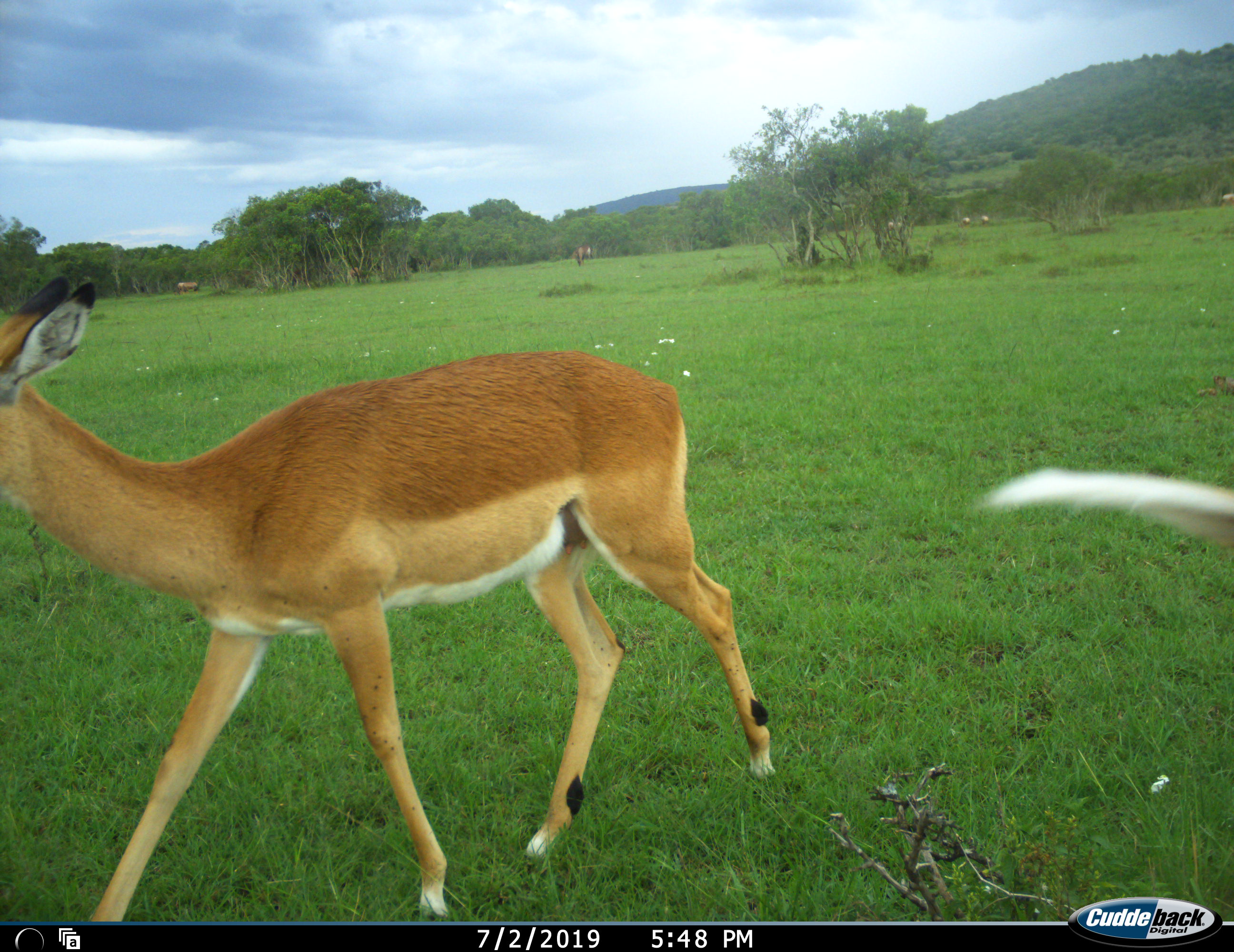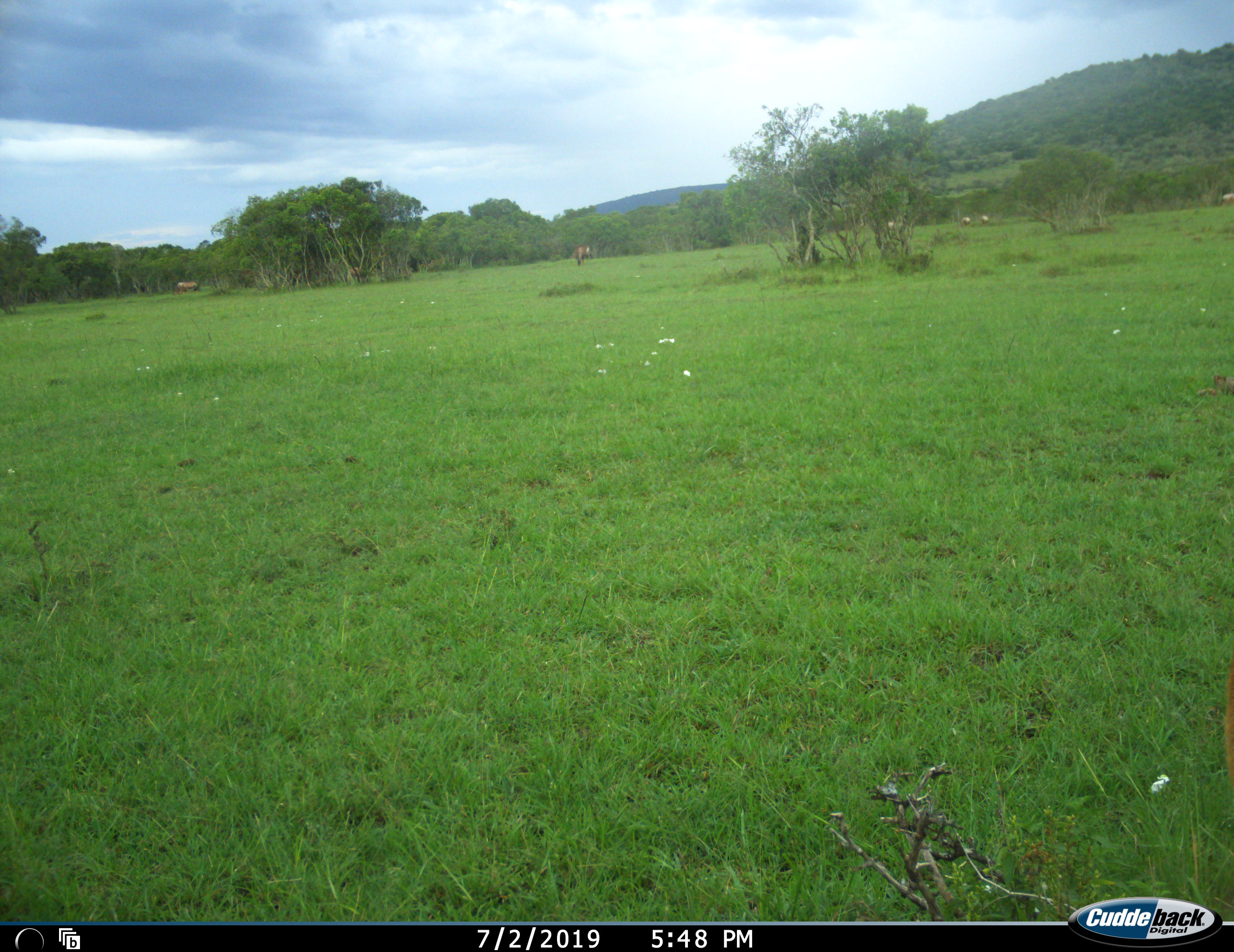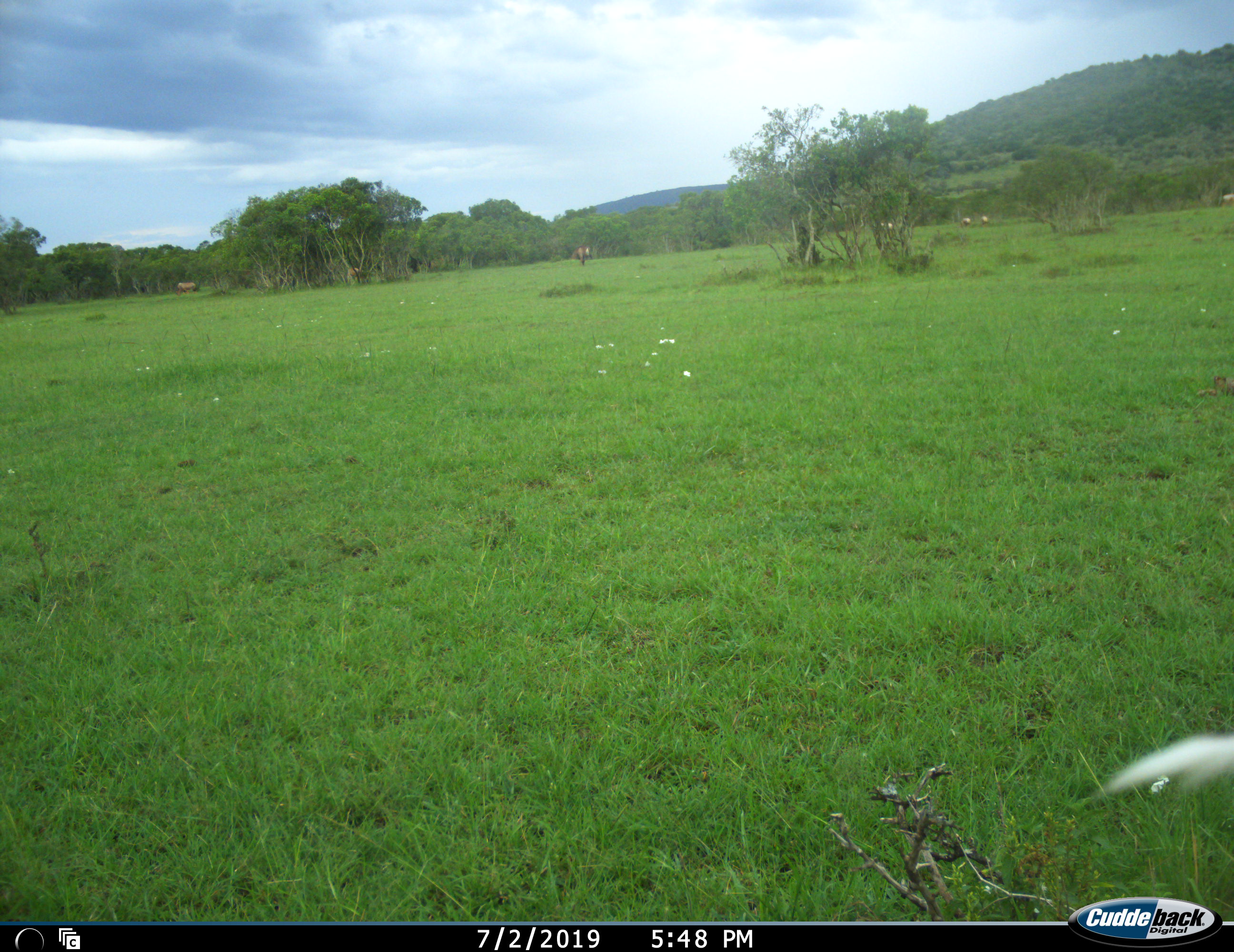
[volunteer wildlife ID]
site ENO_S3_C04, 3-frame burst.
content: unidentified animal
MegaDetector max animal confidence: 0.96